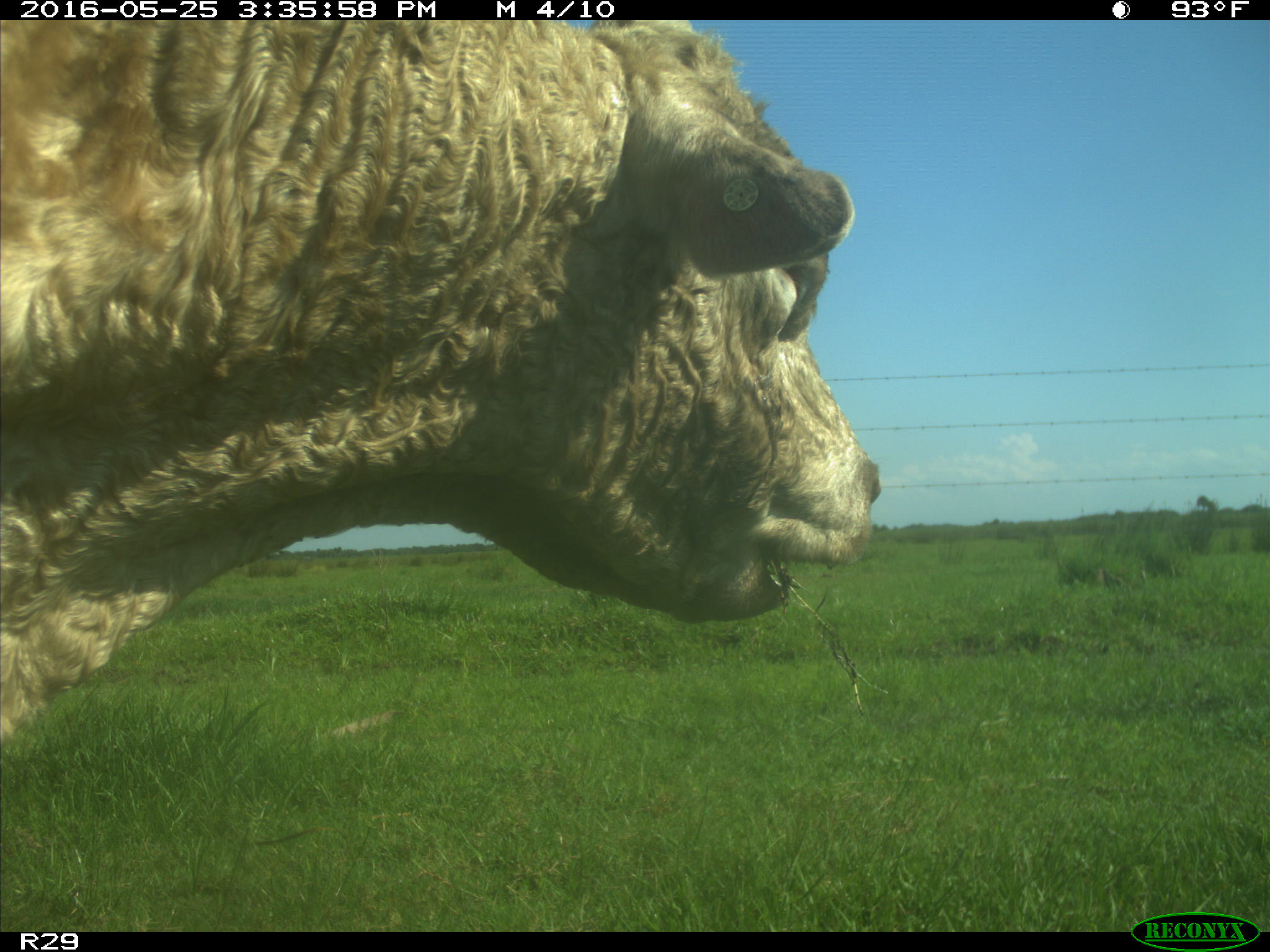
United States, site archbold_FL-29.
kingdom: Animalia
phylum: Chordata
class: Mammalia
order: Artiodactyla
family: Bovidae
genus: Bos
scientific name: Bos taurus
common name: domestic cow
Bos taurus (domestic cow).